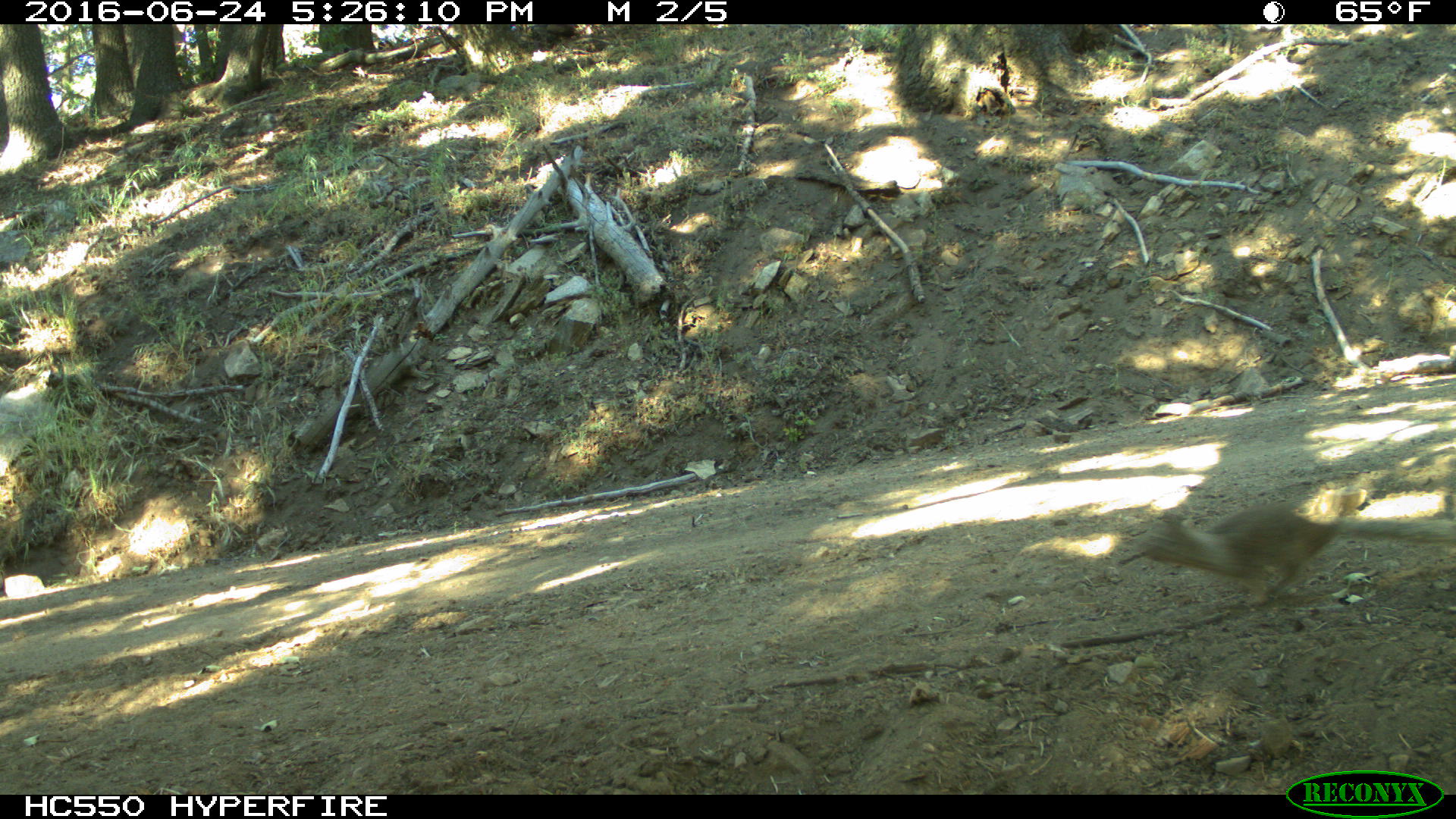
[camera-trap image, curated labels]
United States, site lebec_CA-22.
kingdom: Animalia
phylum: Chordata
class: Mammalia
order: Rodentia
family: Sciuridae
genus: Otospermophilus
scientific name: Otospermophilus beecheyi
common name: california ground squirrel